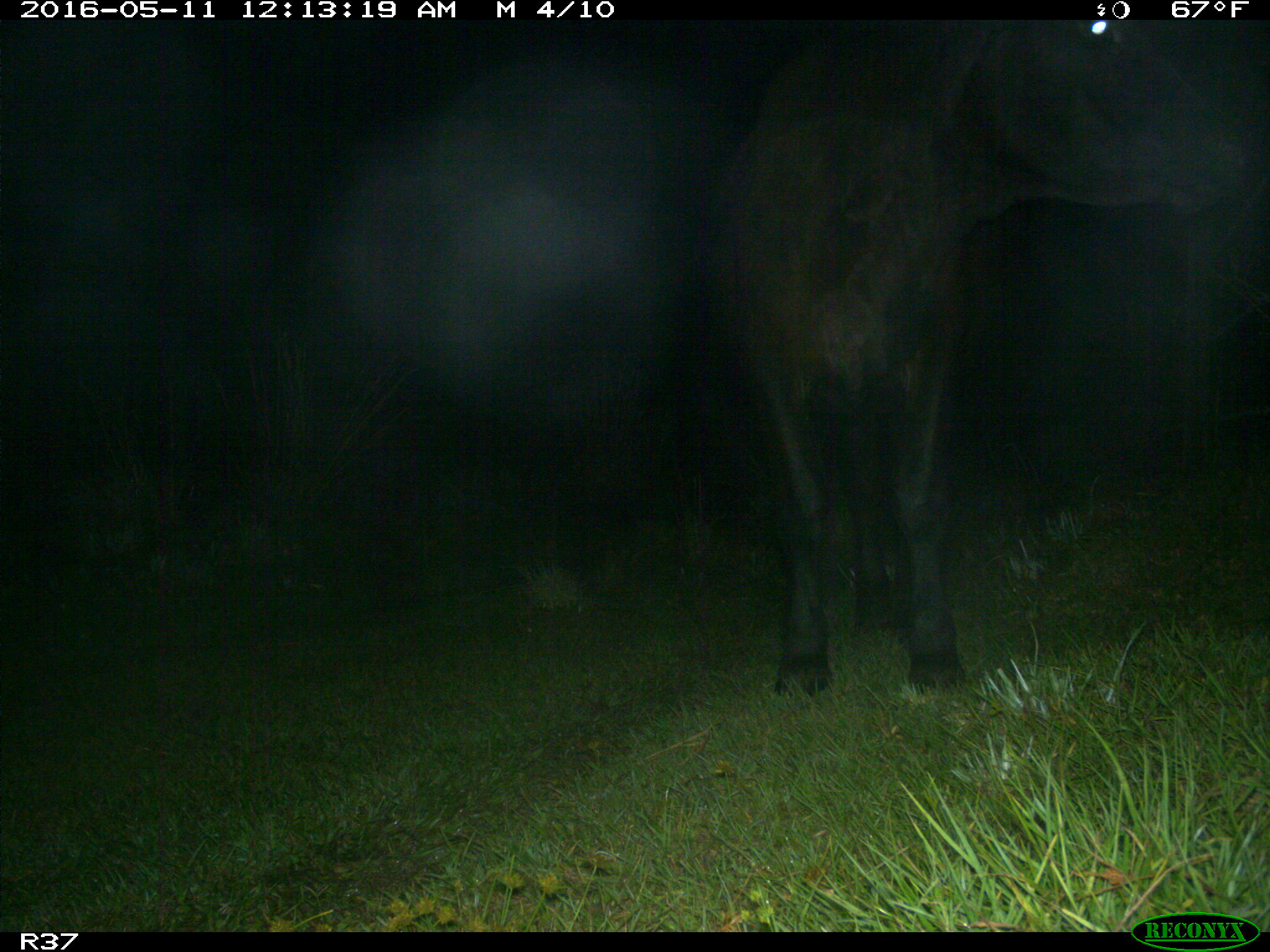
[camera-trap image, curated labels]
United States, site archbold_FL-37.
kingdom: Animalia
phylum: Chordata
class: Mammalia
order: Artiodactyla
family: Bovidae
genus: Bos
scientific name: Bos taurus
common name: domestic cow